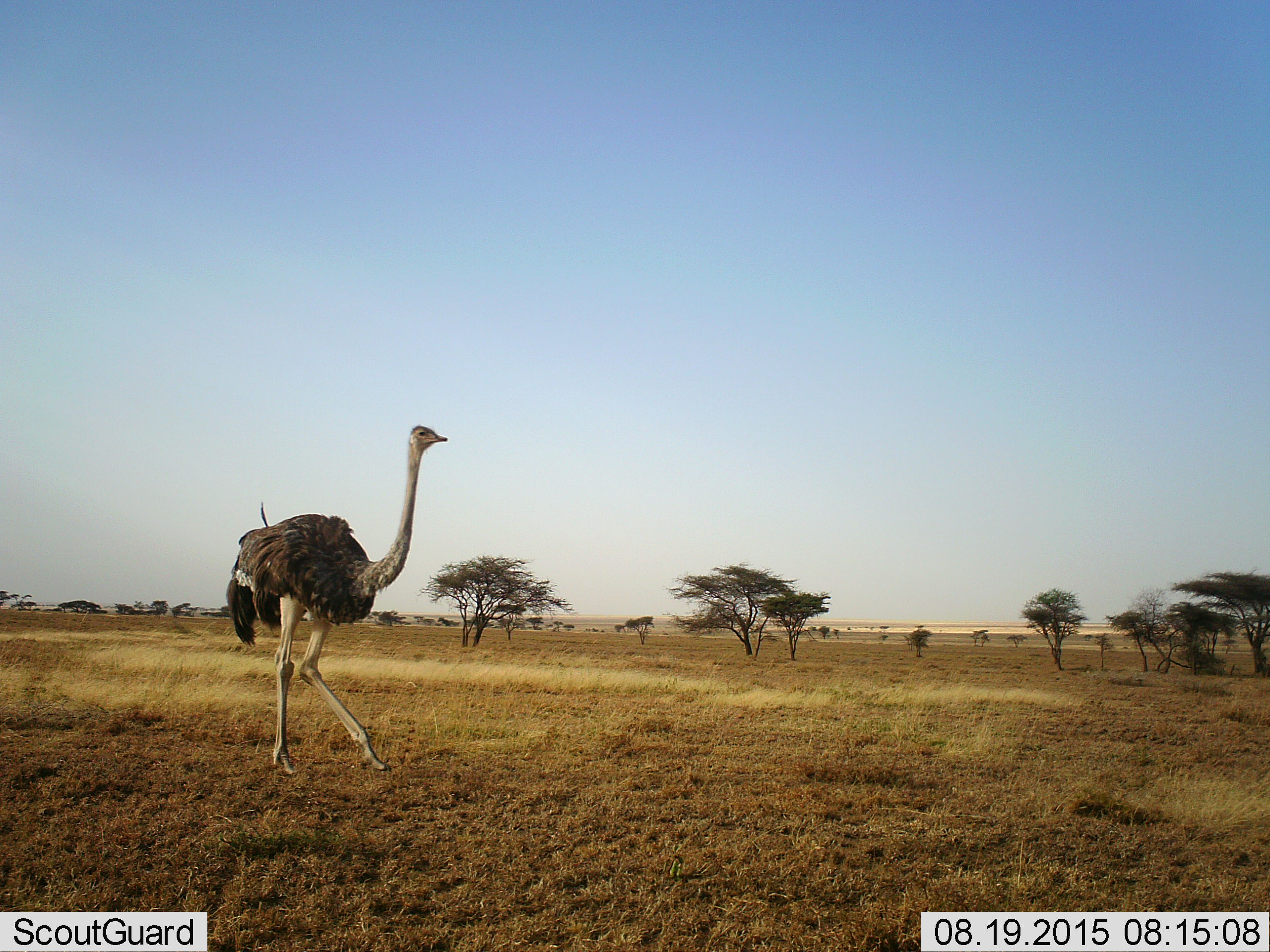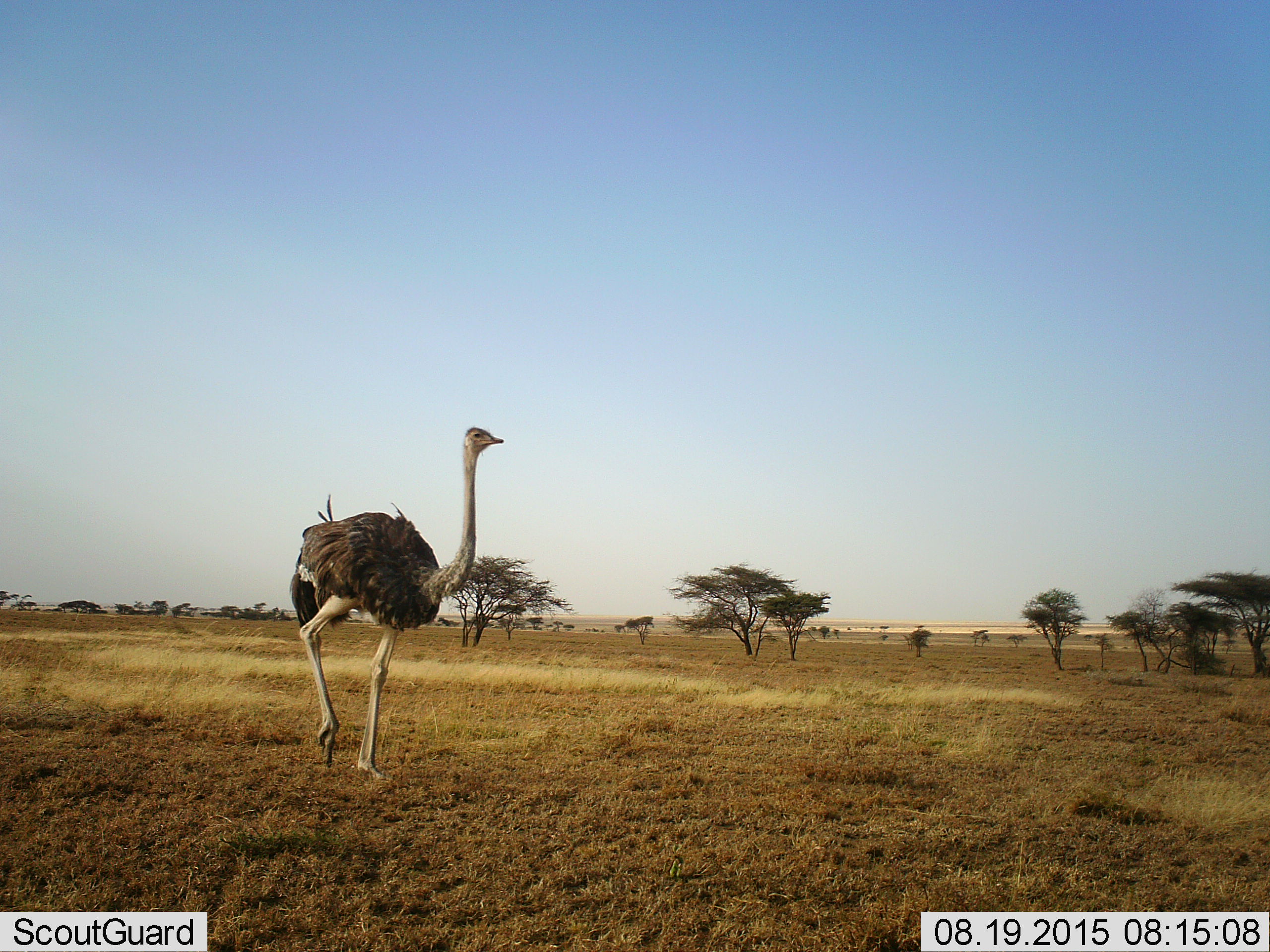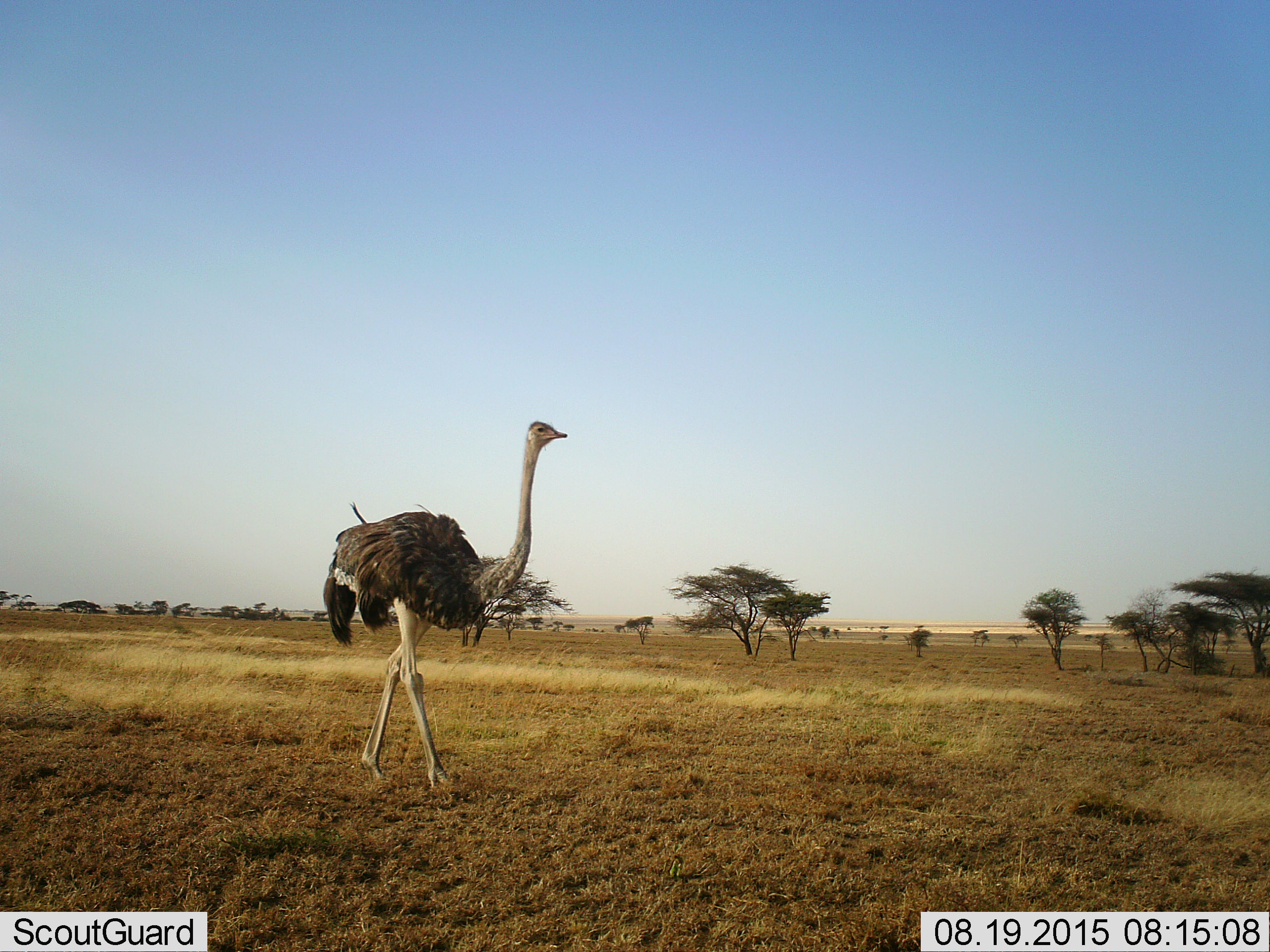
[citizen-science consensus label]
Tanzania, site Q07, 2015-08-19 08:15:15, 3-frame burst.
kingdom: Animalia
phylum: Chordata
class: Aves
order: Struthioniformes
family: Struthionidae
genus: Struthio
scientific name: Struthio camelus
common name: ostrich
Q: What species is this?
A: Ostrich (Struthio camelus).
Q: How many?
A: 1.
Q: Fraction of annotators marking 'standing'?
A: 20%.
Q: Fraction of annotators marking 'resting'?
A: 0%.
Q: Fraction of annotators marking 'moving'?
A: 80%.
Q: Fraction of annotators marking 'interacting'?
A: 0%.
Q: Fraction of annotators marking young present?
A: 0%.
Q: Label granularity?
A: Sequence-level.